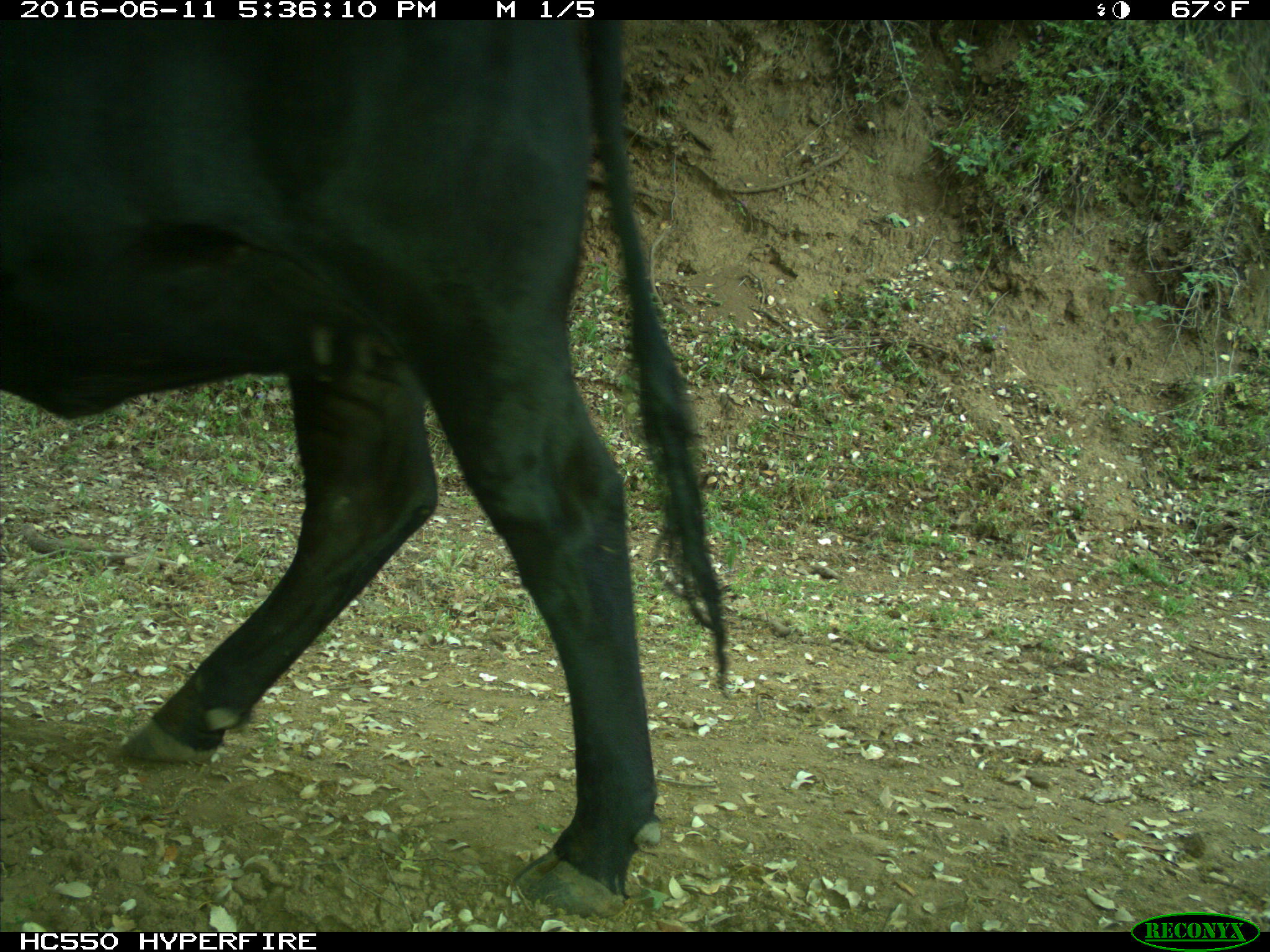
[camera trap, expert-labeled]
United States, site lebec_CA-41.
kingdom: Animalia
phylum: Chordata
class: Mammalia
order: Artiodactyla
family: Bovidae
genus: Bos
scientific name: Bos taurus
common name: domestic cow